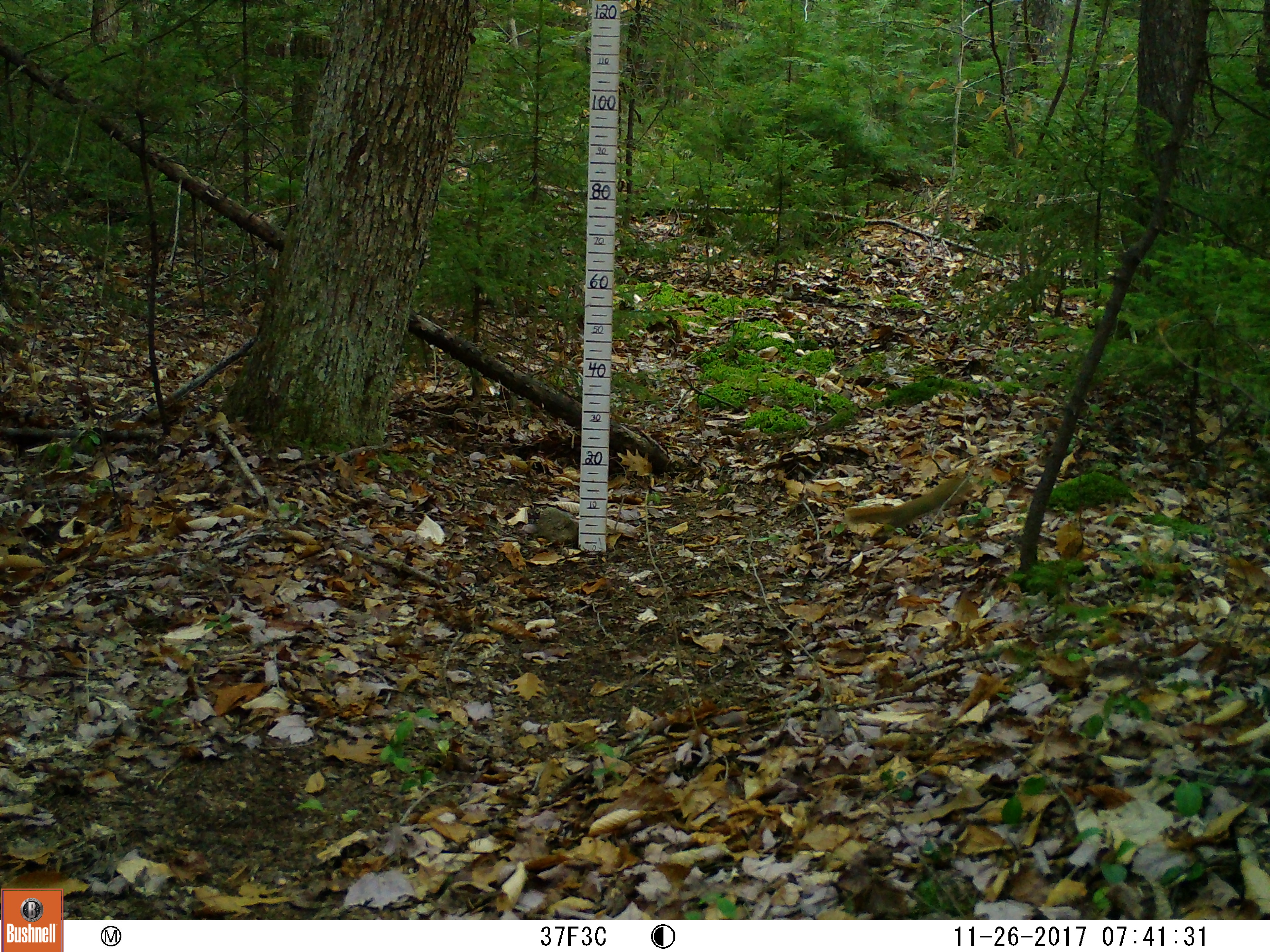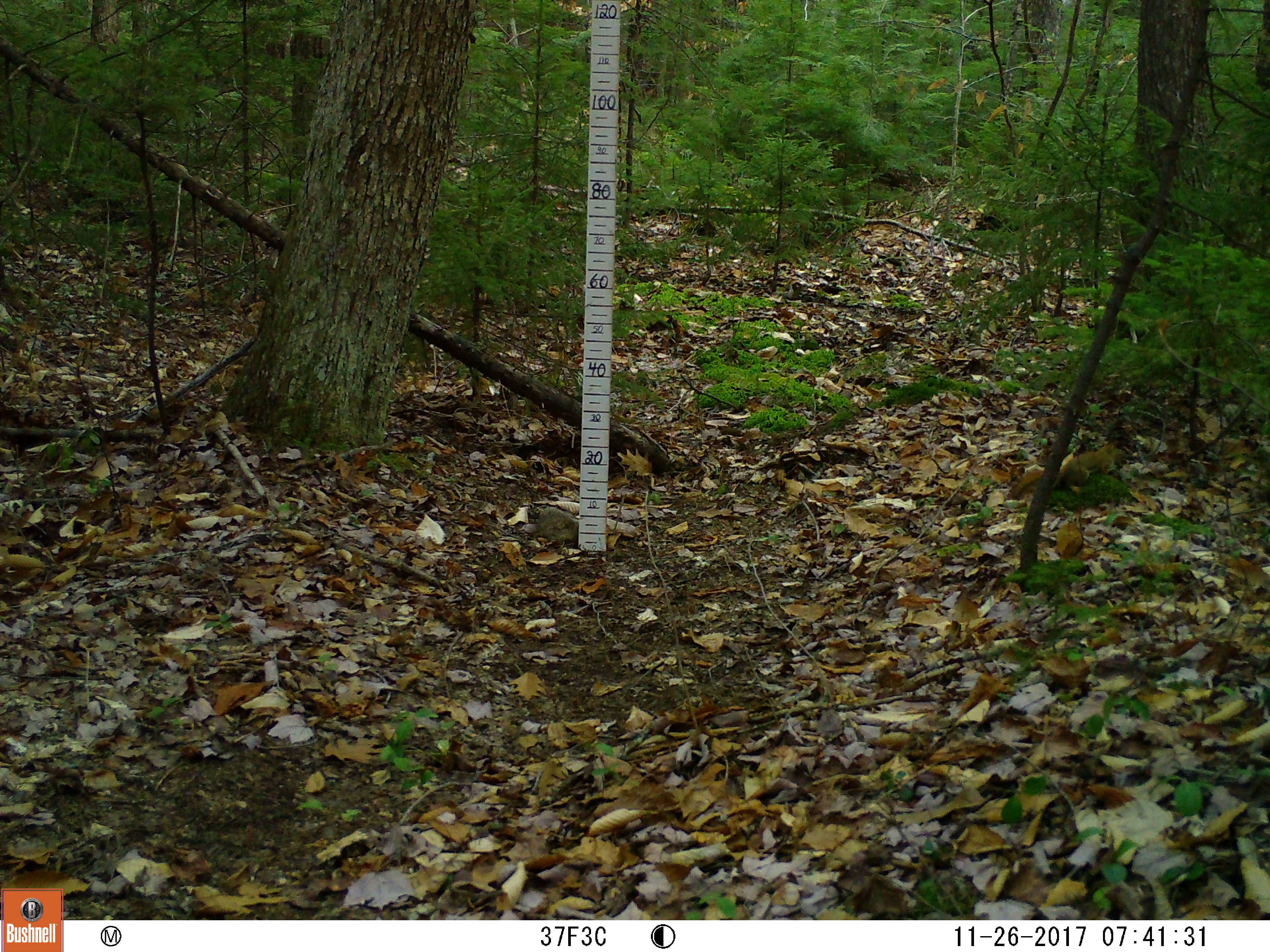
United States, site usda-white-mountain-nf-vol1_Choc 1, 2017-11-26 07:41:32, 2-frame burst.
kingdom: Animalia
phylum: Chordata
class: Mammalia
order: Rodentia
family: Sciuridae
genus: Tamiasciurus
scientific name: Tamiasciurus hudsonicus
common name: red squirrel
Red squirrel (Tamiasciurus hudsonicus).